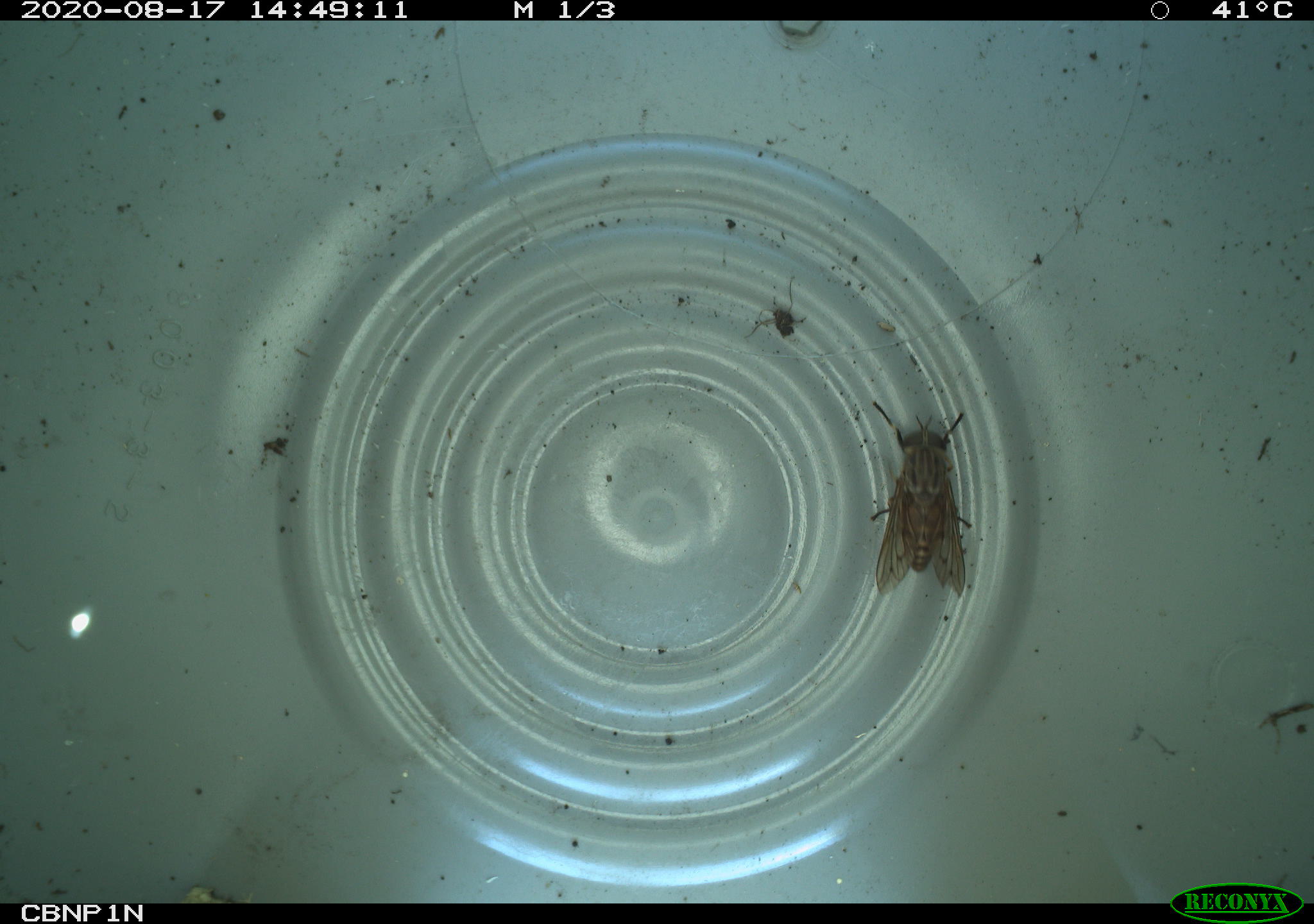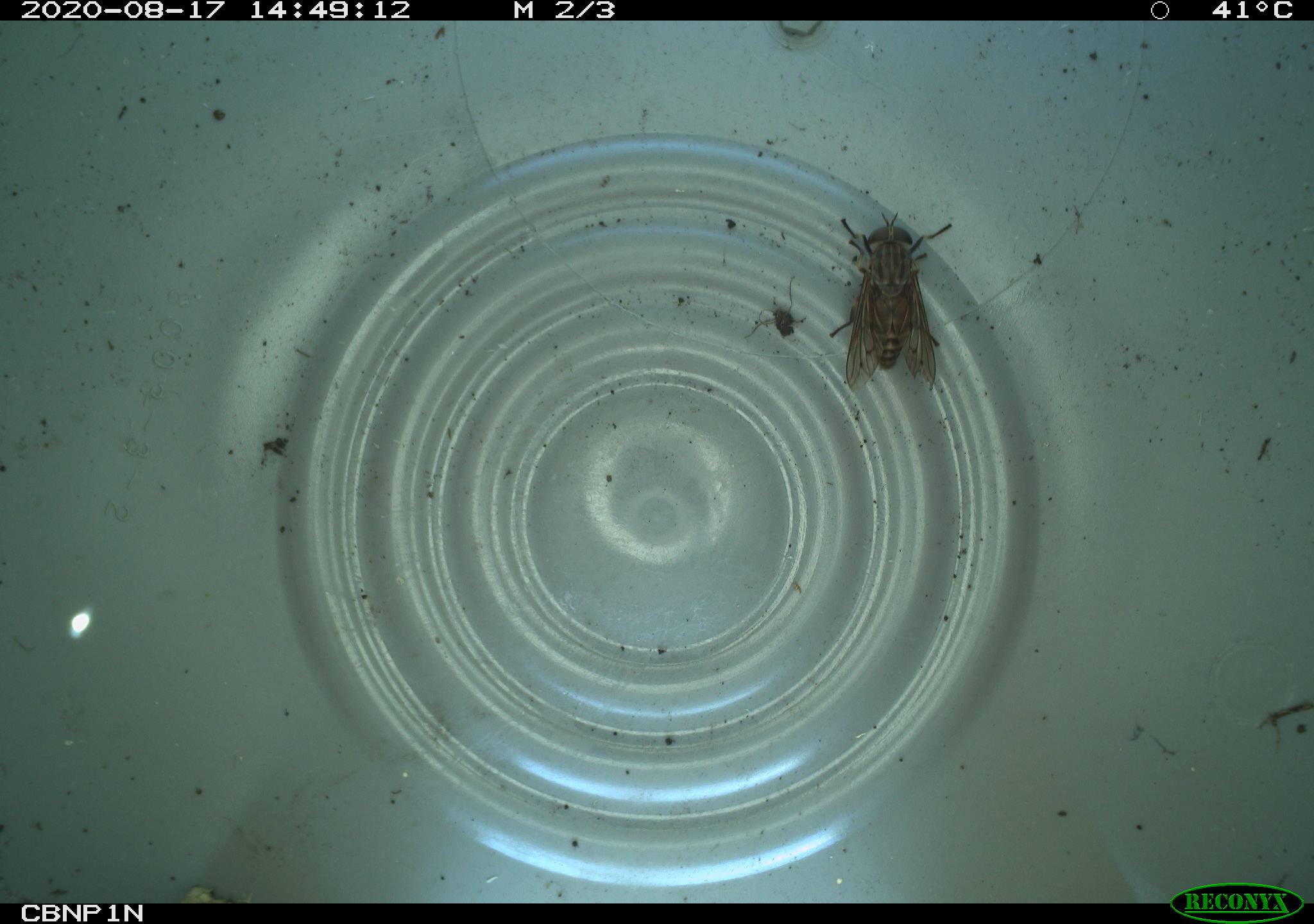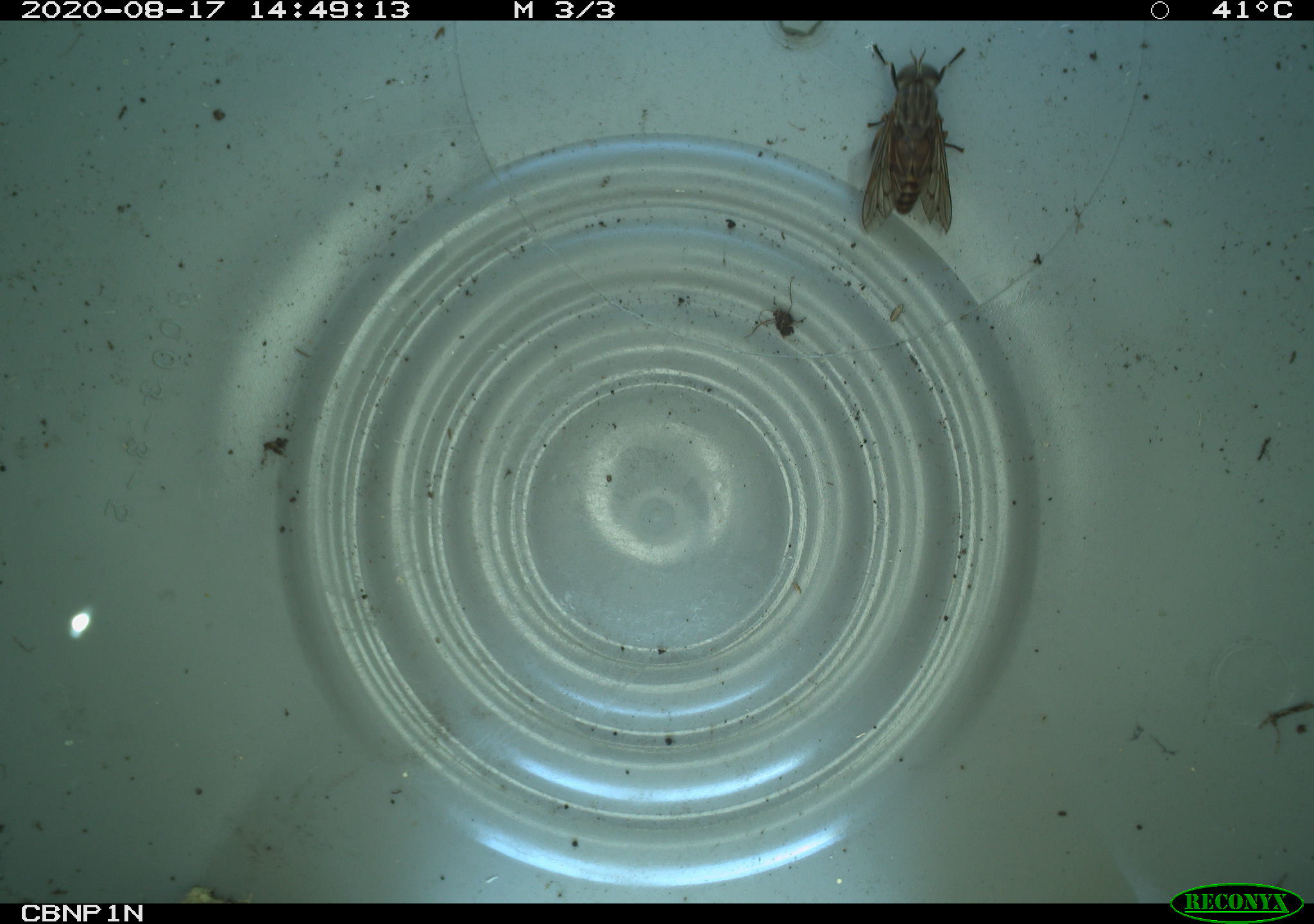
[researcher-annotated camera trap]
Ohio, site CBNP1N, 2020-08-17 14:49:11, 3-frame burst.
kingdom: Animalia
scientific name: Animalia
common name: animal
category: invertebrate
Invertebrate (animal) (Animalia).